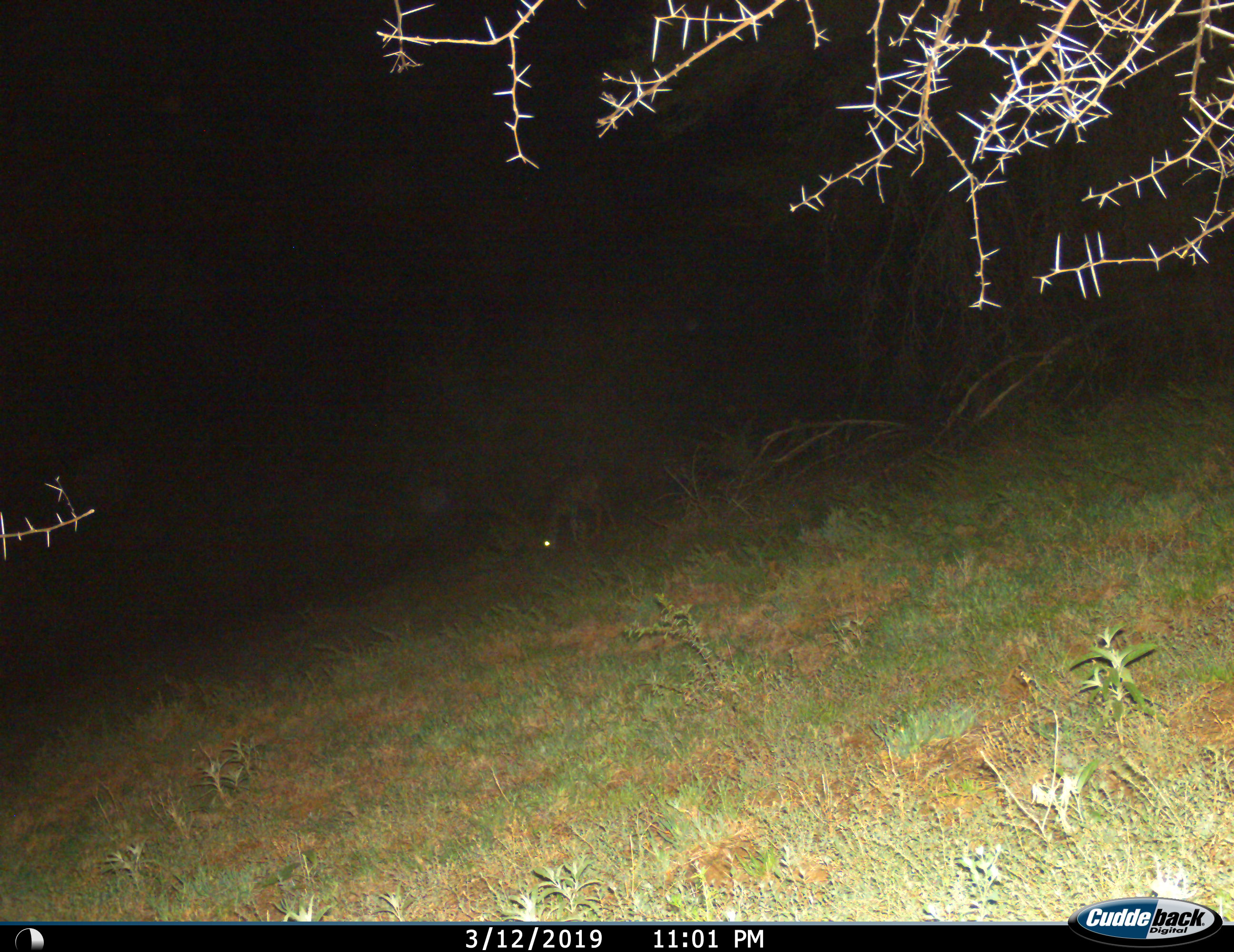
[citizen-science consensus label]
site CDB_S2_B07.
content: unidentified animal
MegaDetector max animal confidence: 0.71